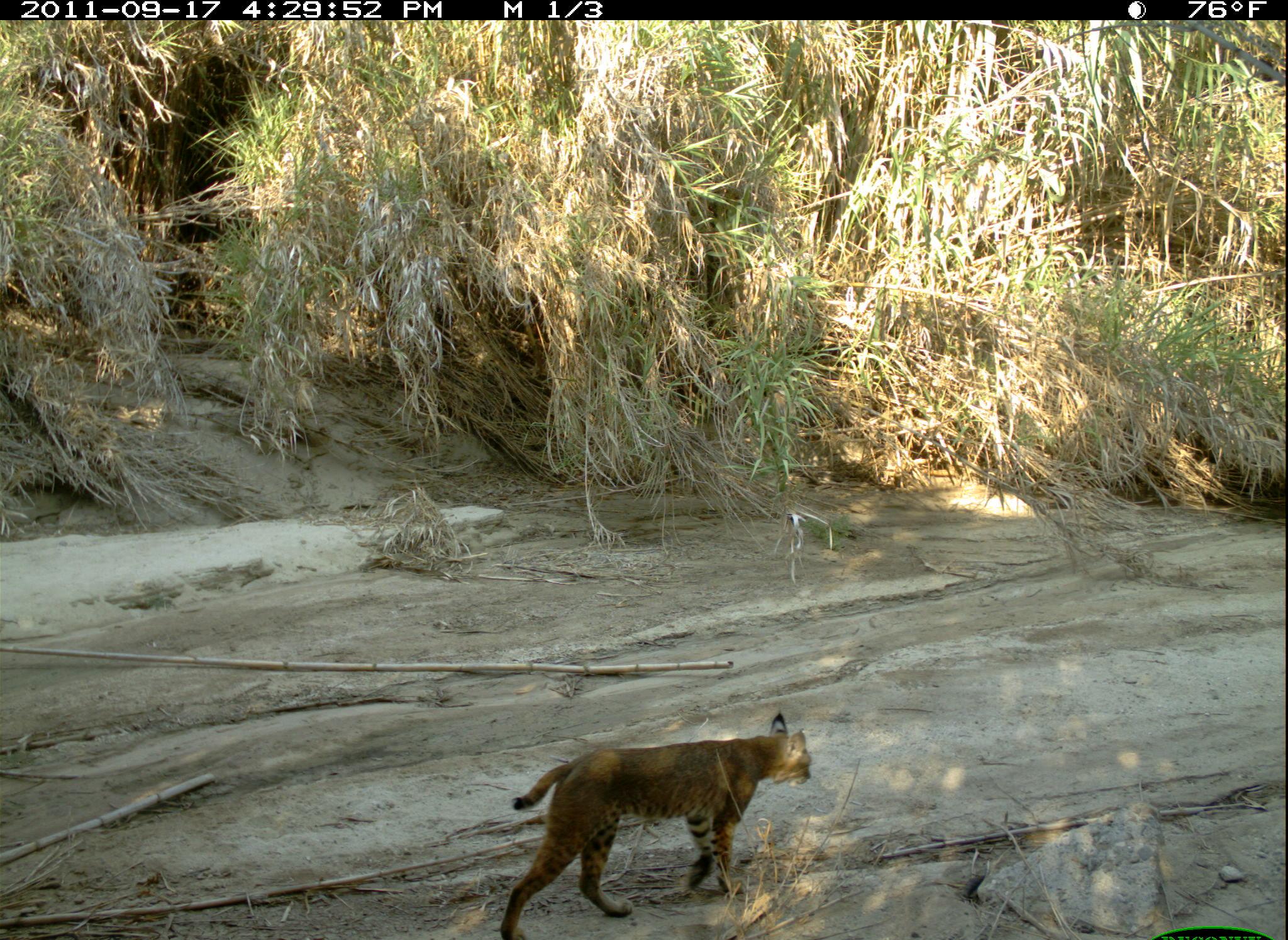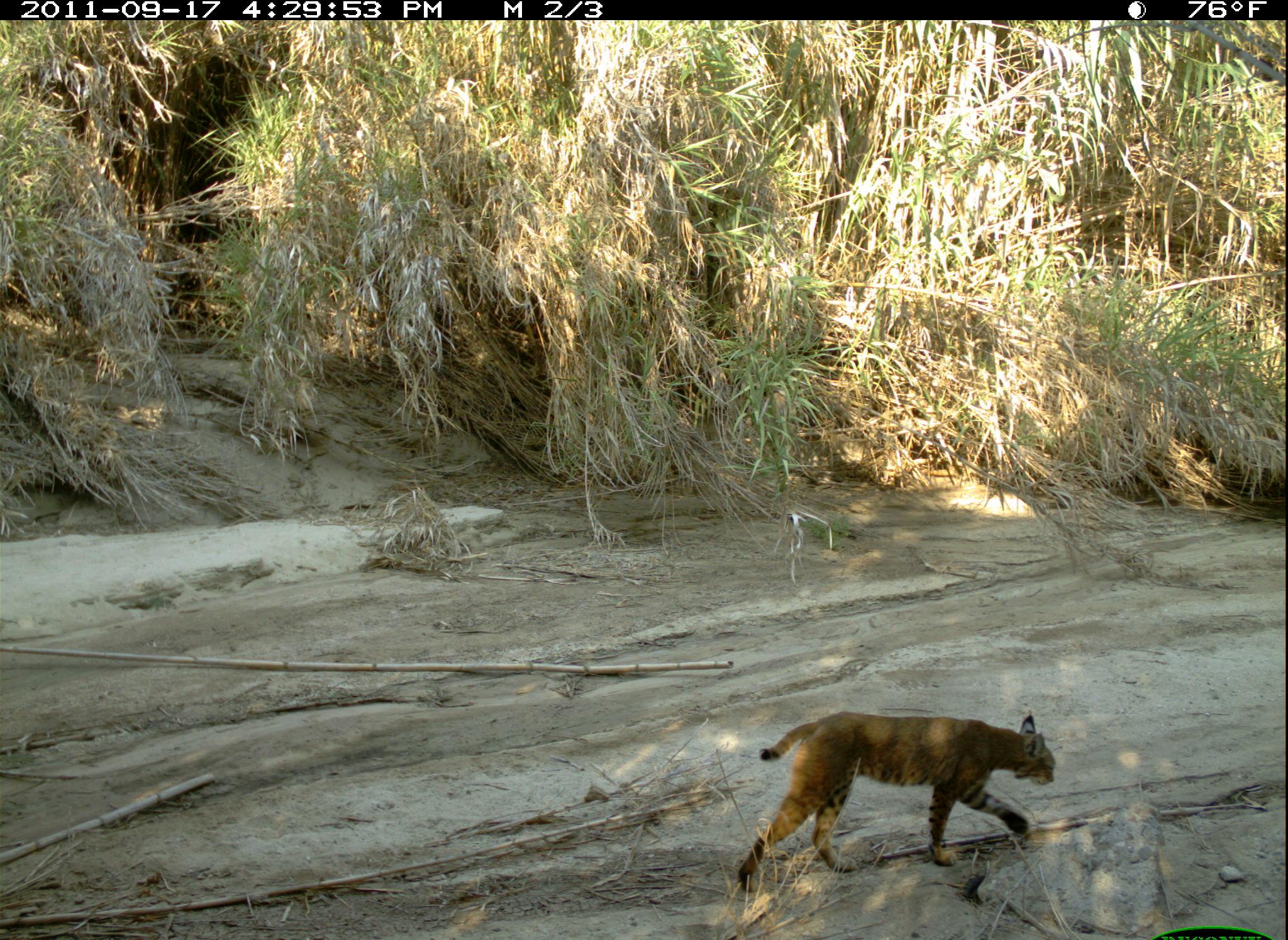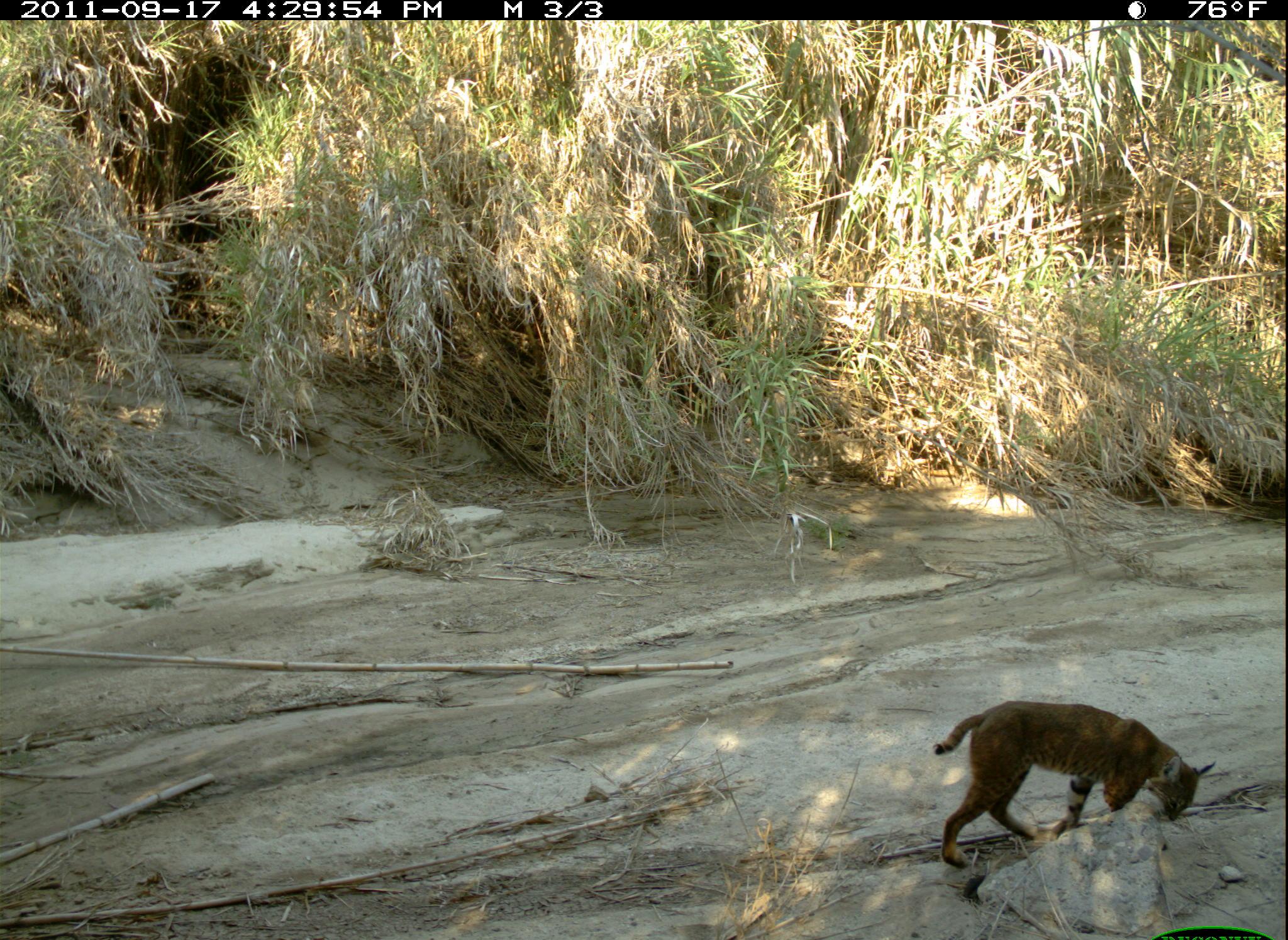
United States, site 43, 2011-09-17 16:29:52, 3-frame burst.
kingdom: Animalia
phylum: Chordata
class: Mammalia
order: Carnivora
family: Felidae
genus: Lynx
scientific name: Lynx rufus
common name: bobcat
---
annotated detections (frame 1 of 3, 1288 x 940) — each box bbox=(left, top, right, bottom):
bobcat: bbox=(497, 704, 816, 928)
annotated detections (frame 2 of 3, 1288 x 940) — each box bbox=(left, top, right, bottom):
bobcat: bbox=(734, 704, 1061, 900)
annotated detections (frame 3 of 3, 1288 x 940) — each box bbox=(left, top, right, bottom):
bobcat: bbox=(914, 691, 1209, 891)